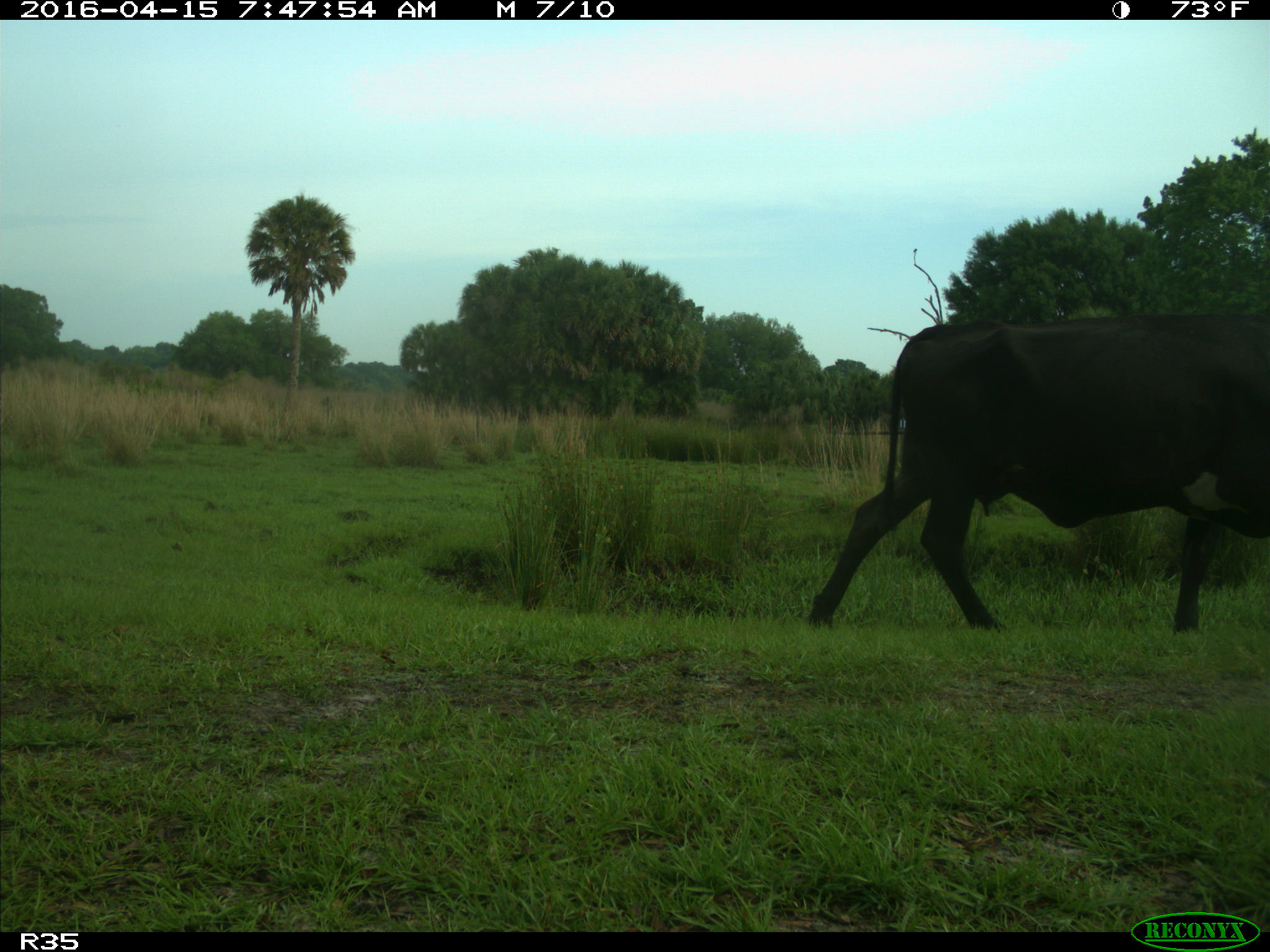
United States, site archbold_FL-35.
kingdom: Animalia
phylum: Chordata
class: Mammalia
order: Artiodactyla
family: Bovidae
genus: Bos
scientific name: Bos taurus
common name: domestic cow